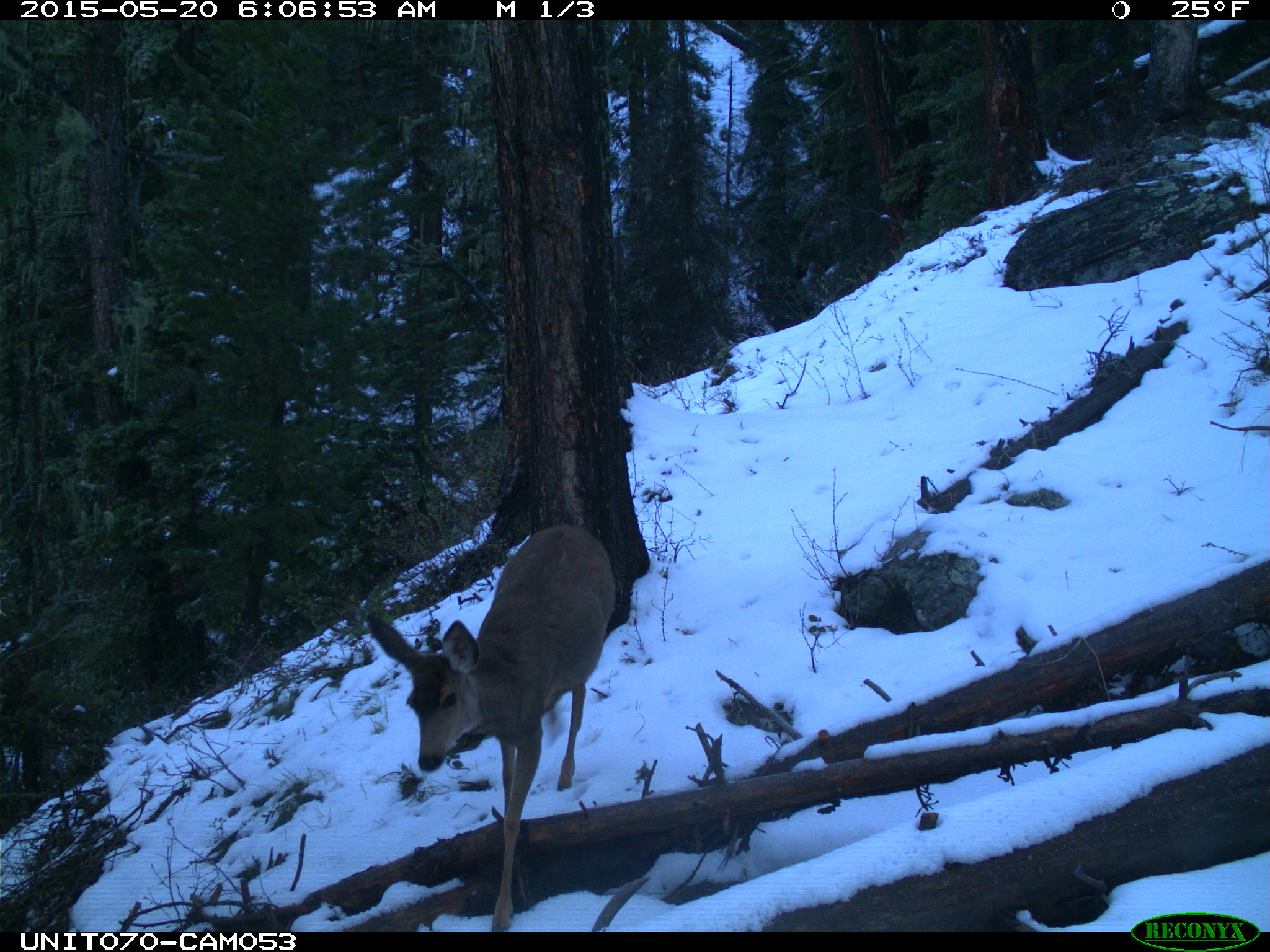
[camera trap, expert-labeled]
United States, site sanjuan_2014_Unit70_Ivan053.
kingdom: Animalia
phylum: Chordata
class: Mammalia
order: Artiodactyla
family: Cervidae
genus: Odocoileus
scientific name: Odocoileus hemionus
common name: mule deer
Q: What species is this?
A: Odocoileus hemionus (mule deer).